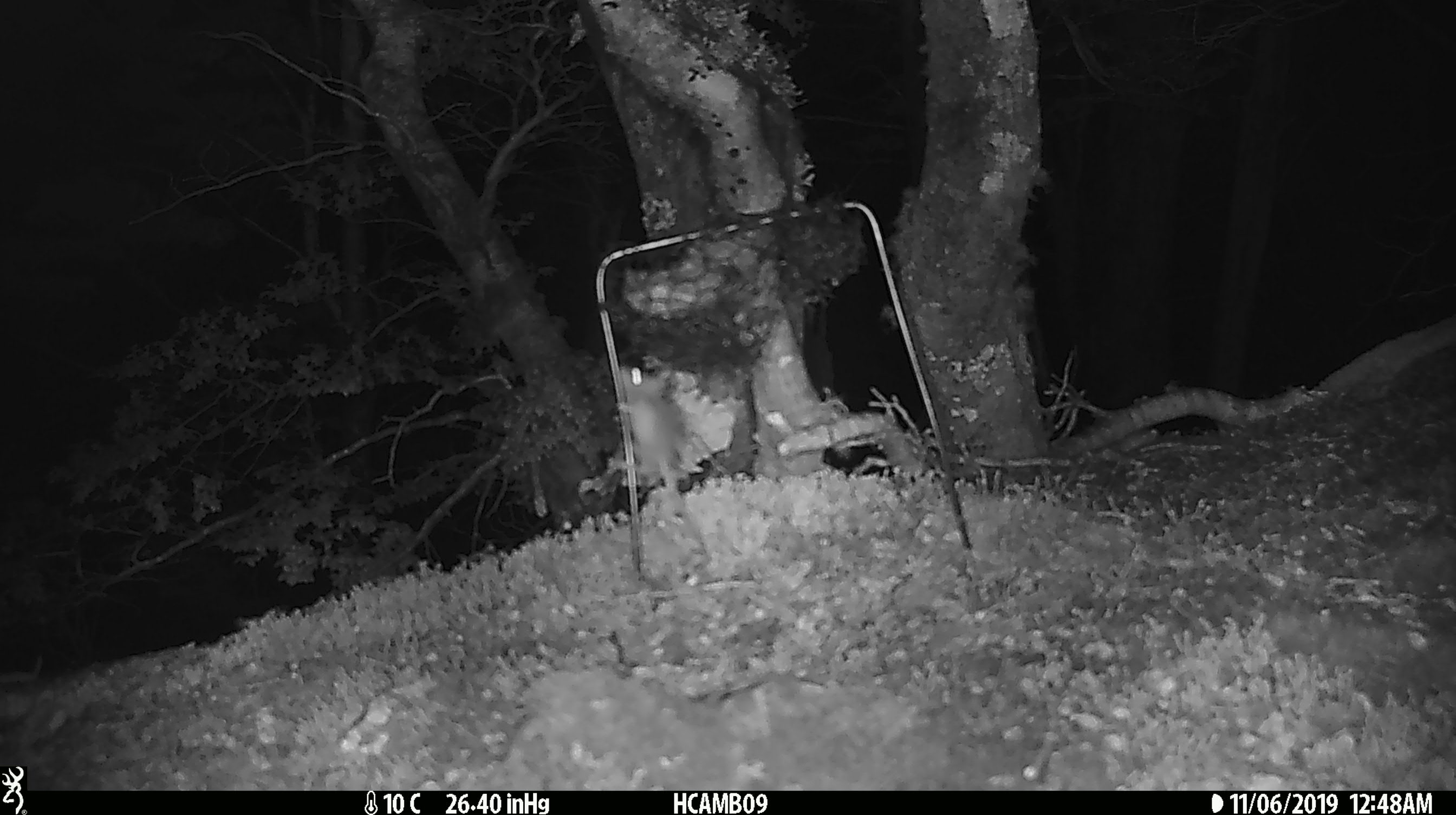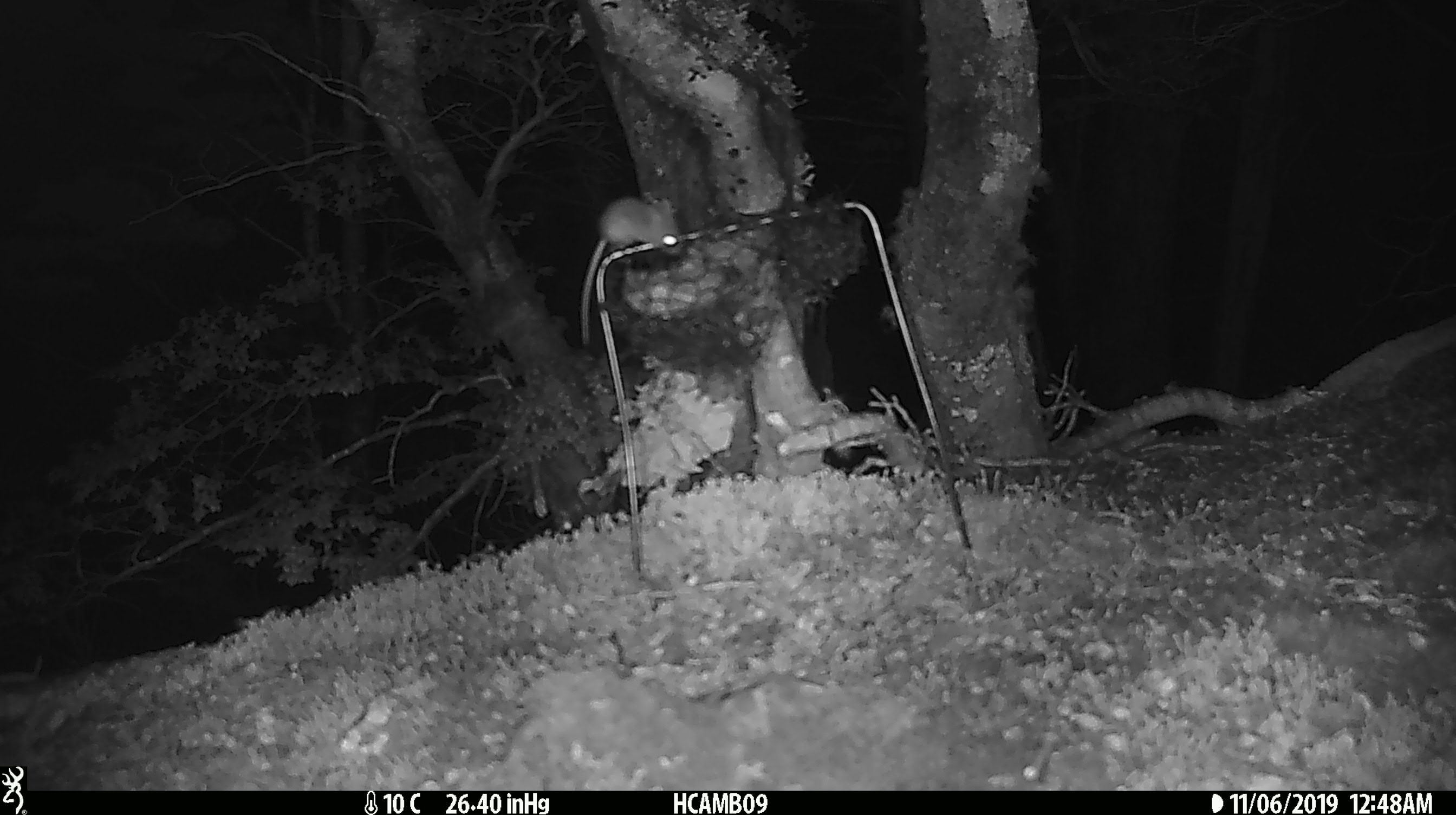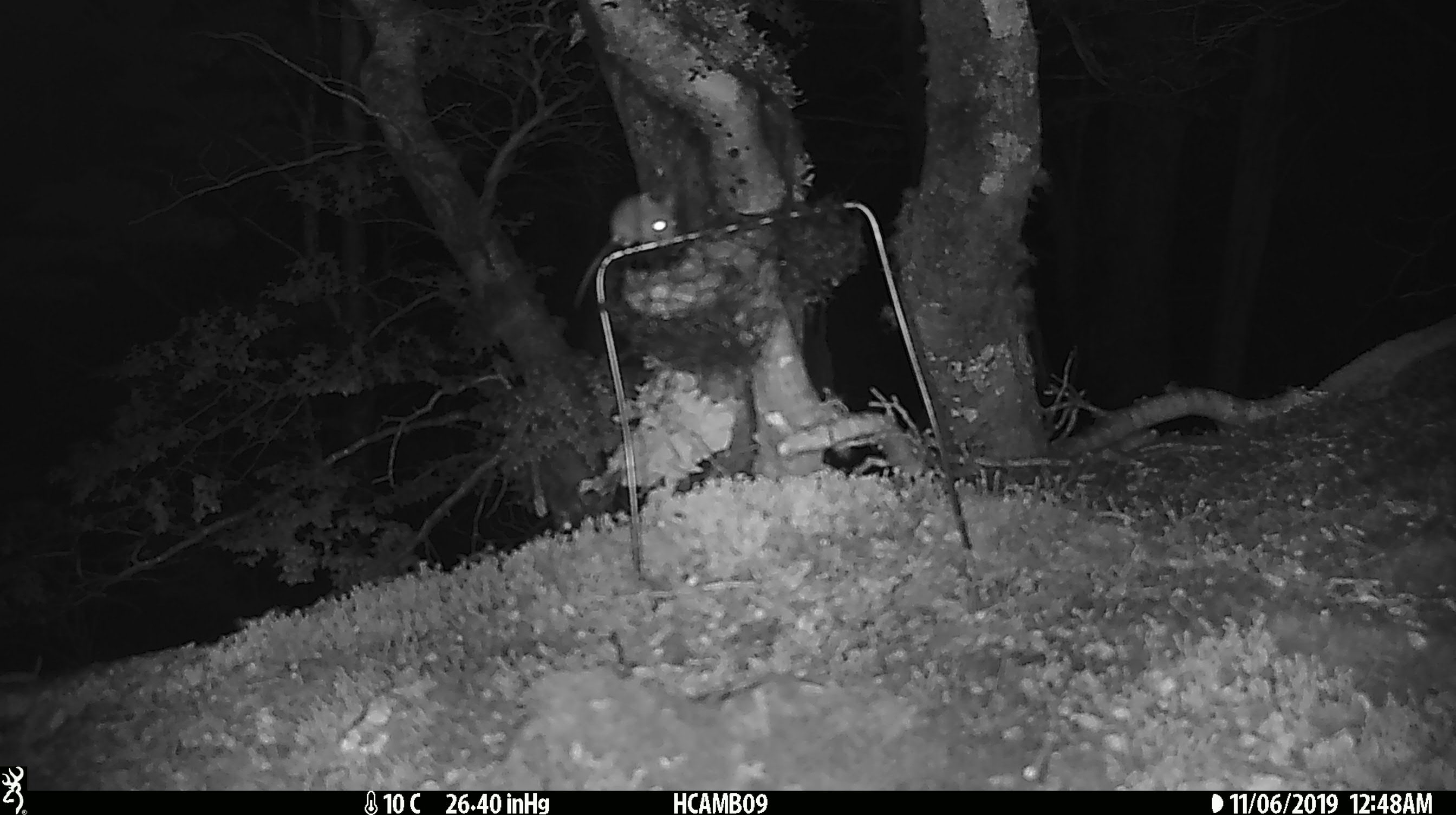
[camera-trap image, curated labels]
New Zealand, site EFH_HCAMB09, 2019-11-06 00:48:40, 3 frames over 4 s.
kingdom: Animalia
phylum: Chordata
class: Mammalia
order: Rodentia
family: Muridae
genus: Mus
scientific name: Mus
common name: mouse